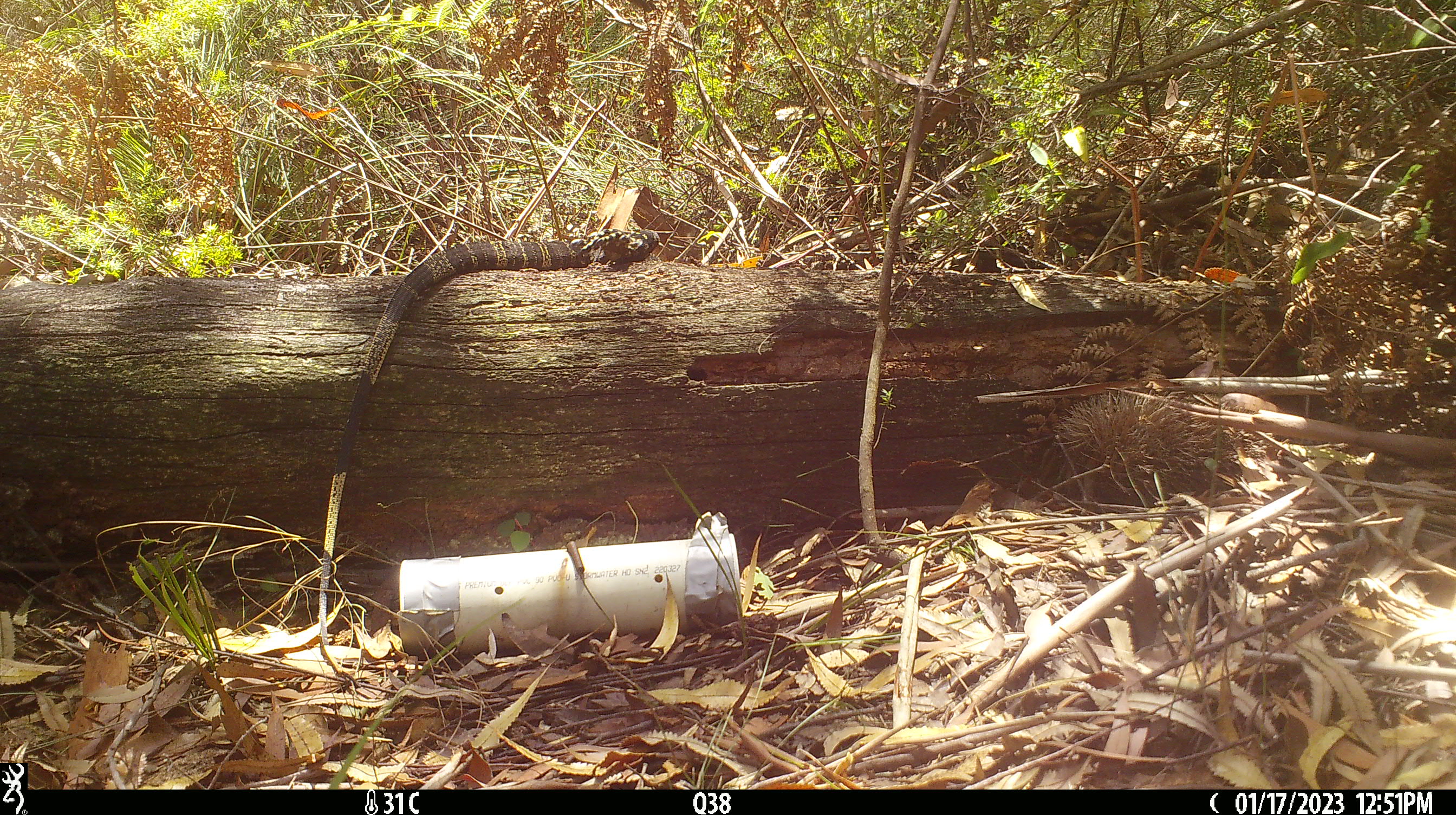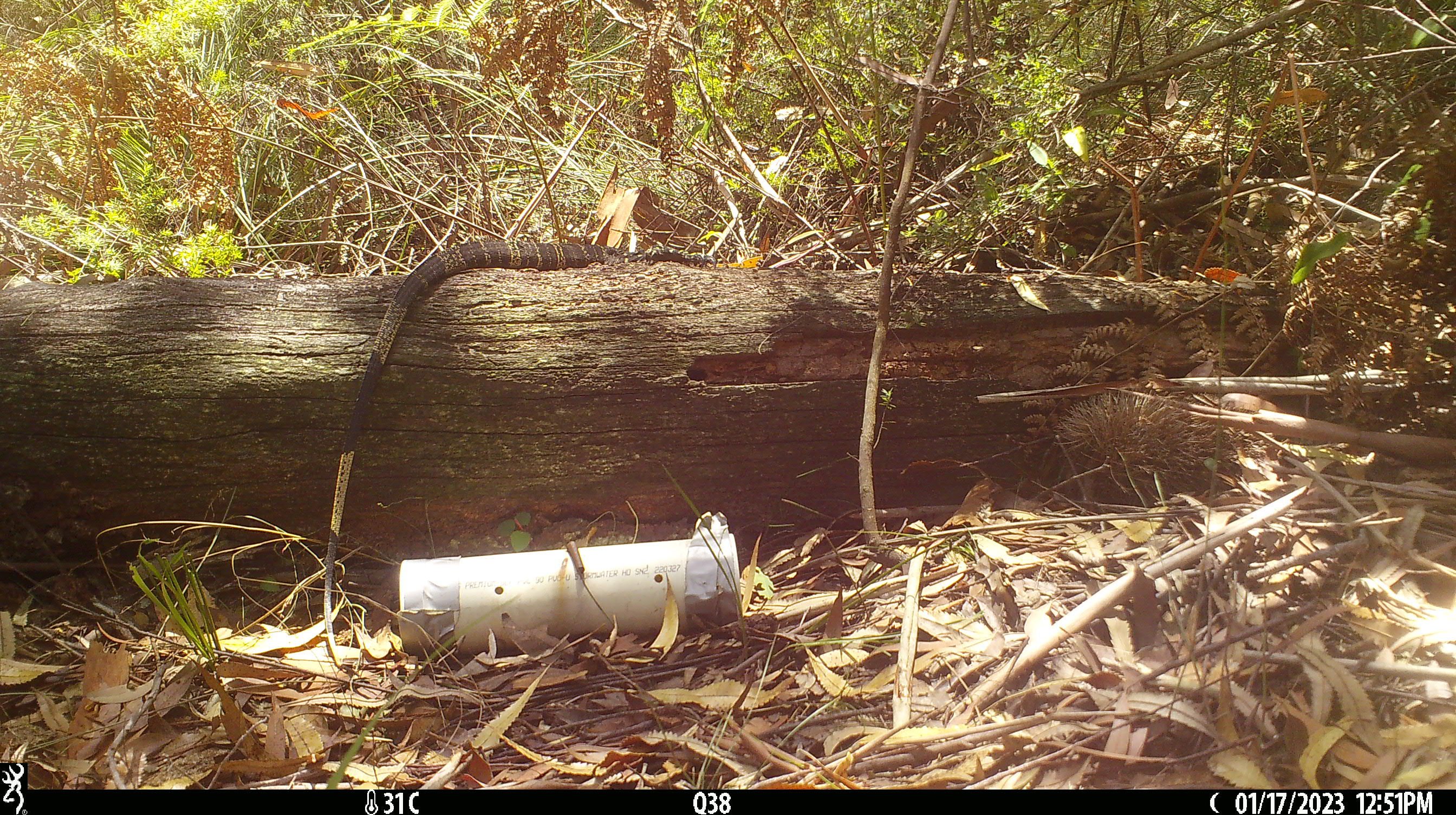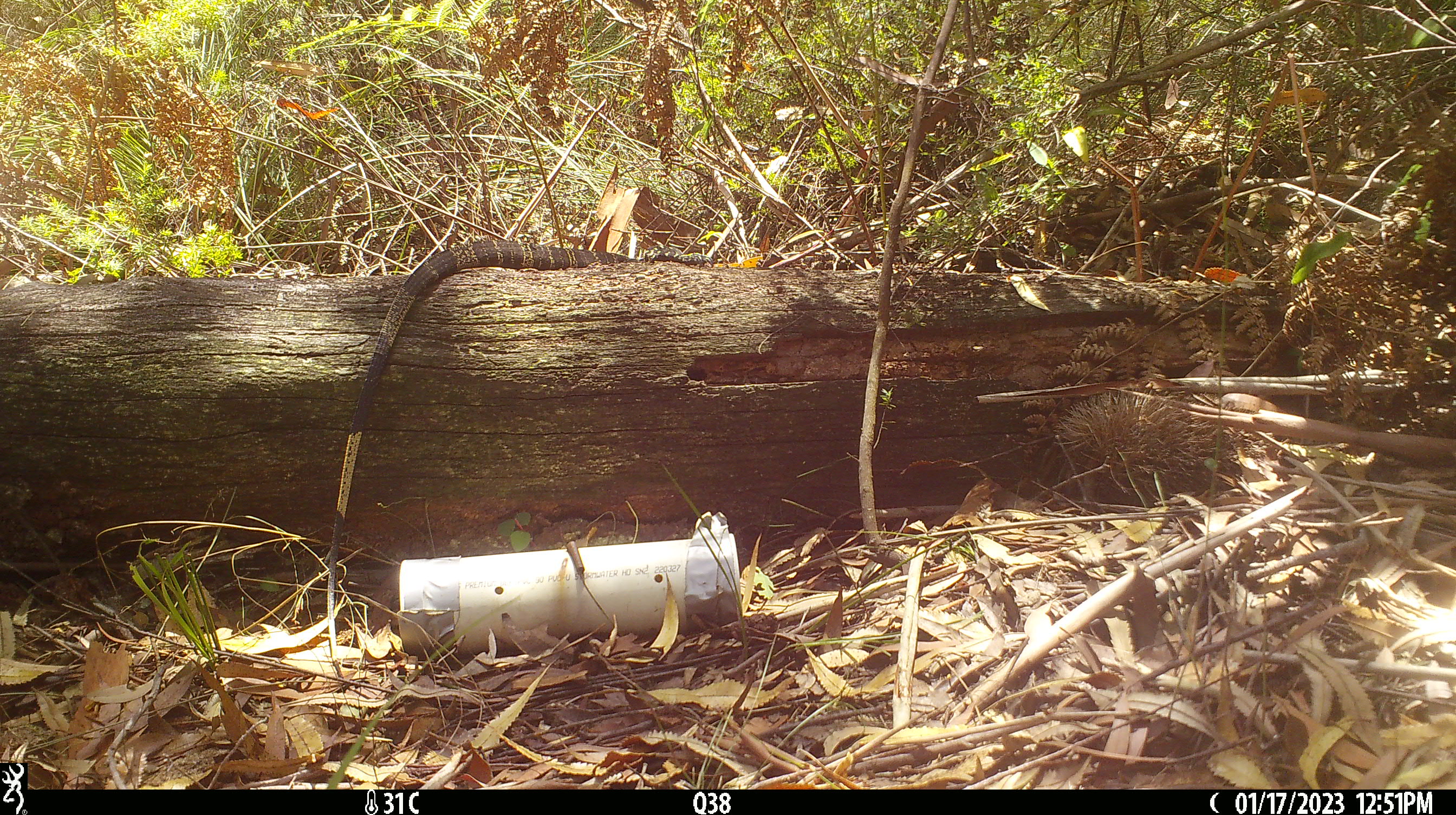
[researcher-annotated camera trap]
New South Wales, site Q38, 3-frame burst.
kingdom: Animalia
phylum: Chordata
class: Reptilia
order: Squamata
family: Varanidae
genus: Varanus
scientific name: Varanus varius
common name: lace monitor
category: goanna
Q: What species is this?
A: Goanna (lace monitor) (Varanus varius).